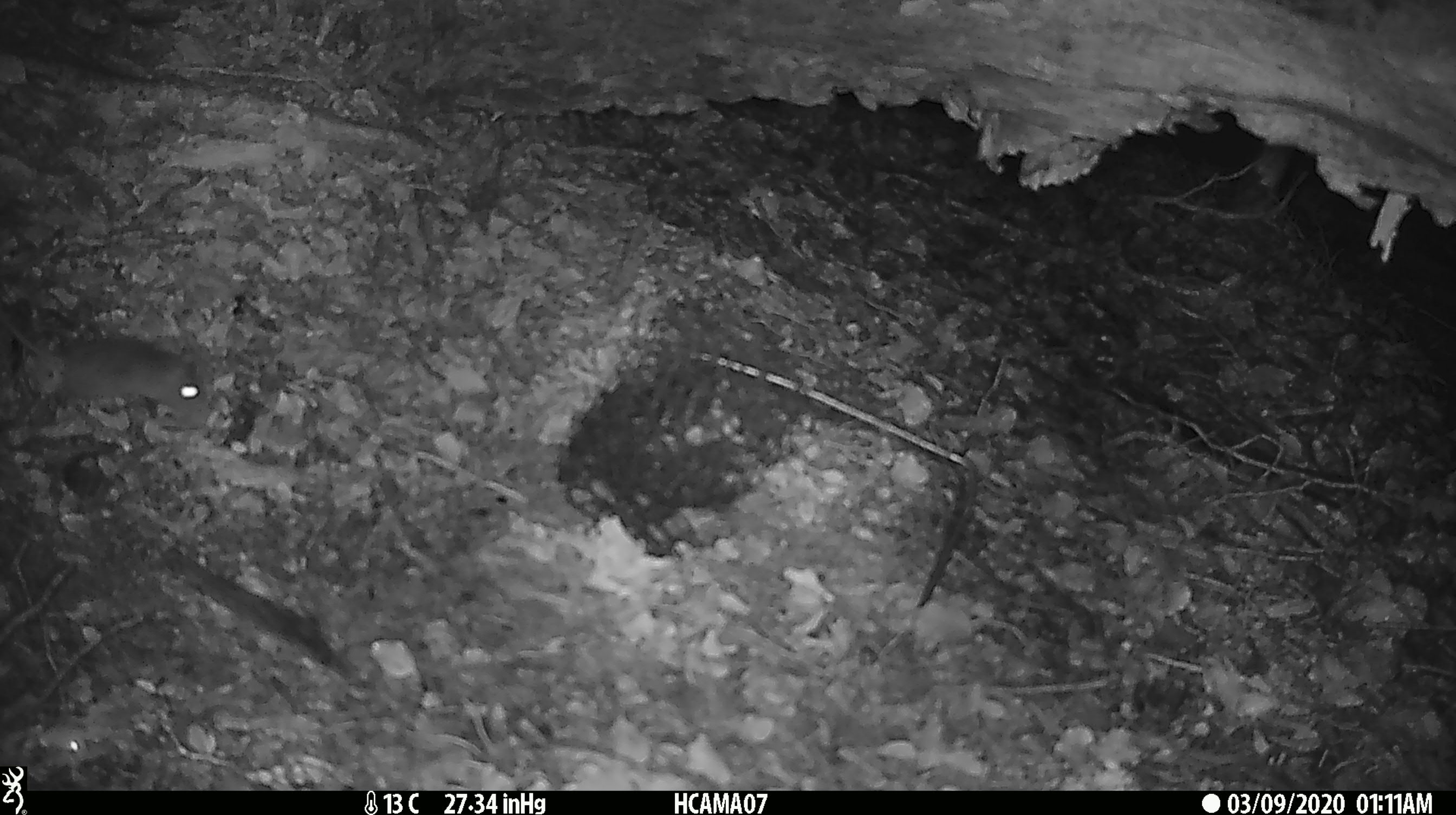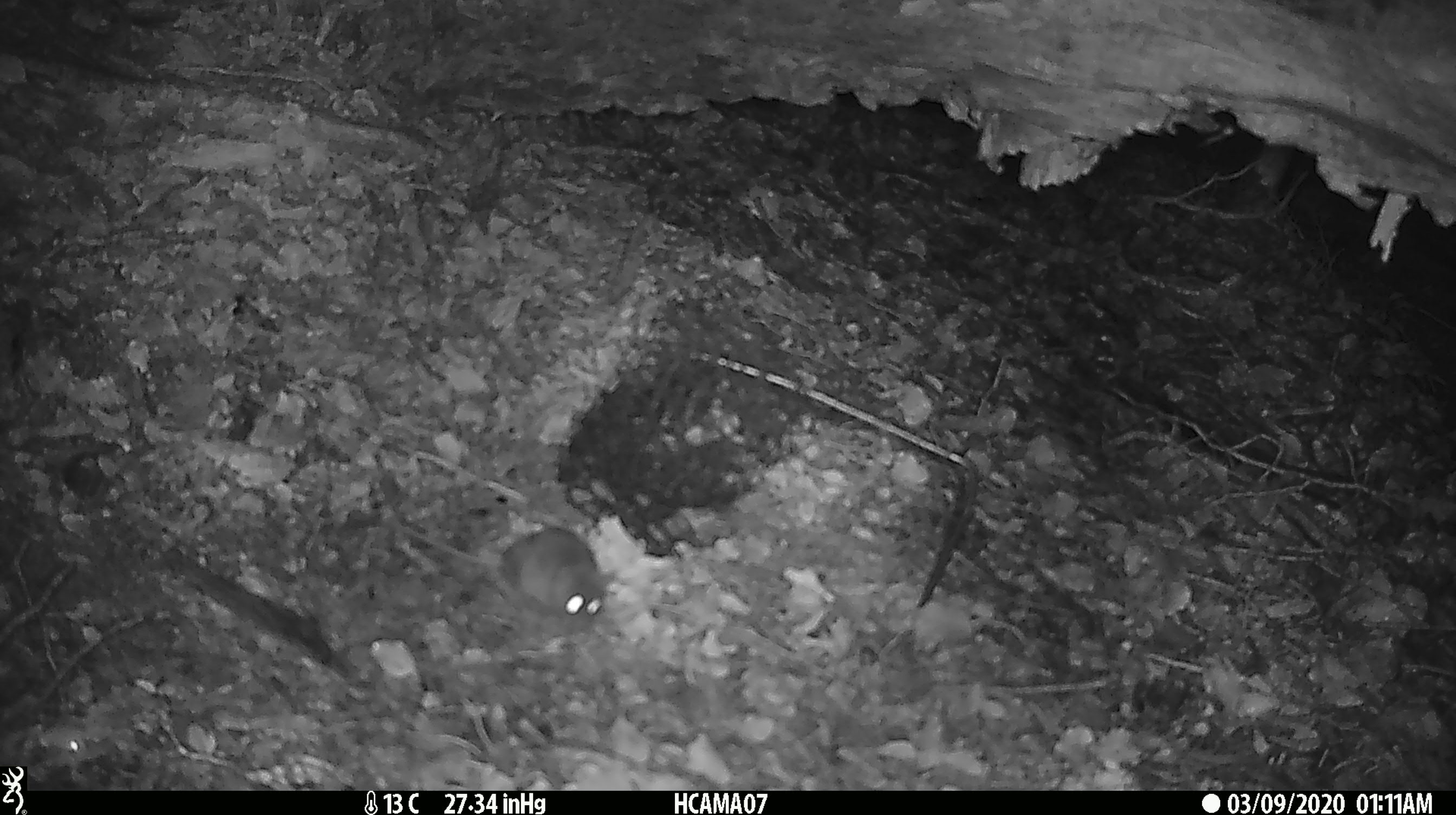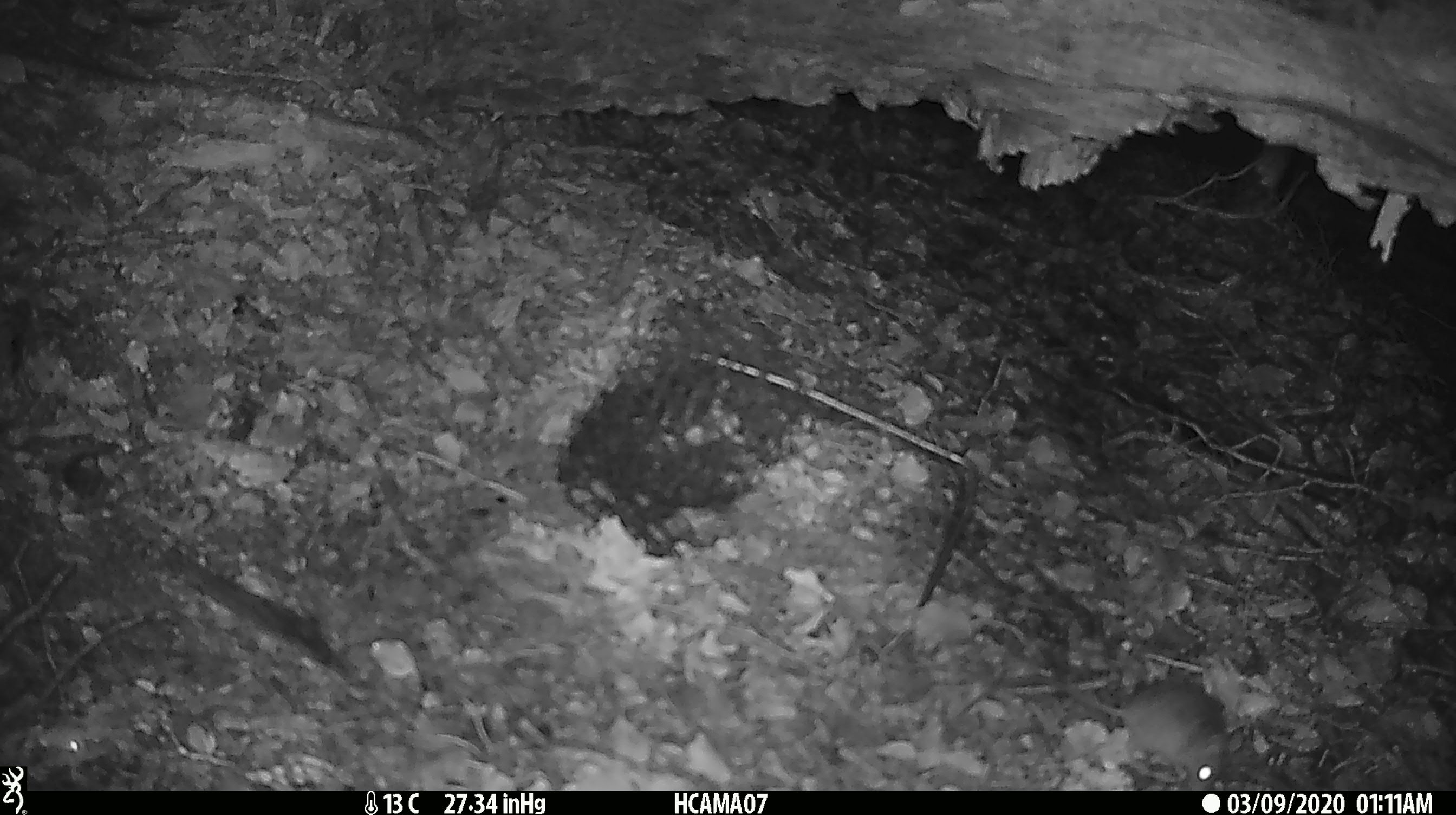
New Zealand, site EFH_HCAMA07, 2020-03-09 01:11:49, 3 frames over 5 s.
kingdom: Animalia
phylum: Chordata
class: Mammalia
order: Rodentia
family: Muridae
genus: Mus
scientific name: Mus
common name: mouse